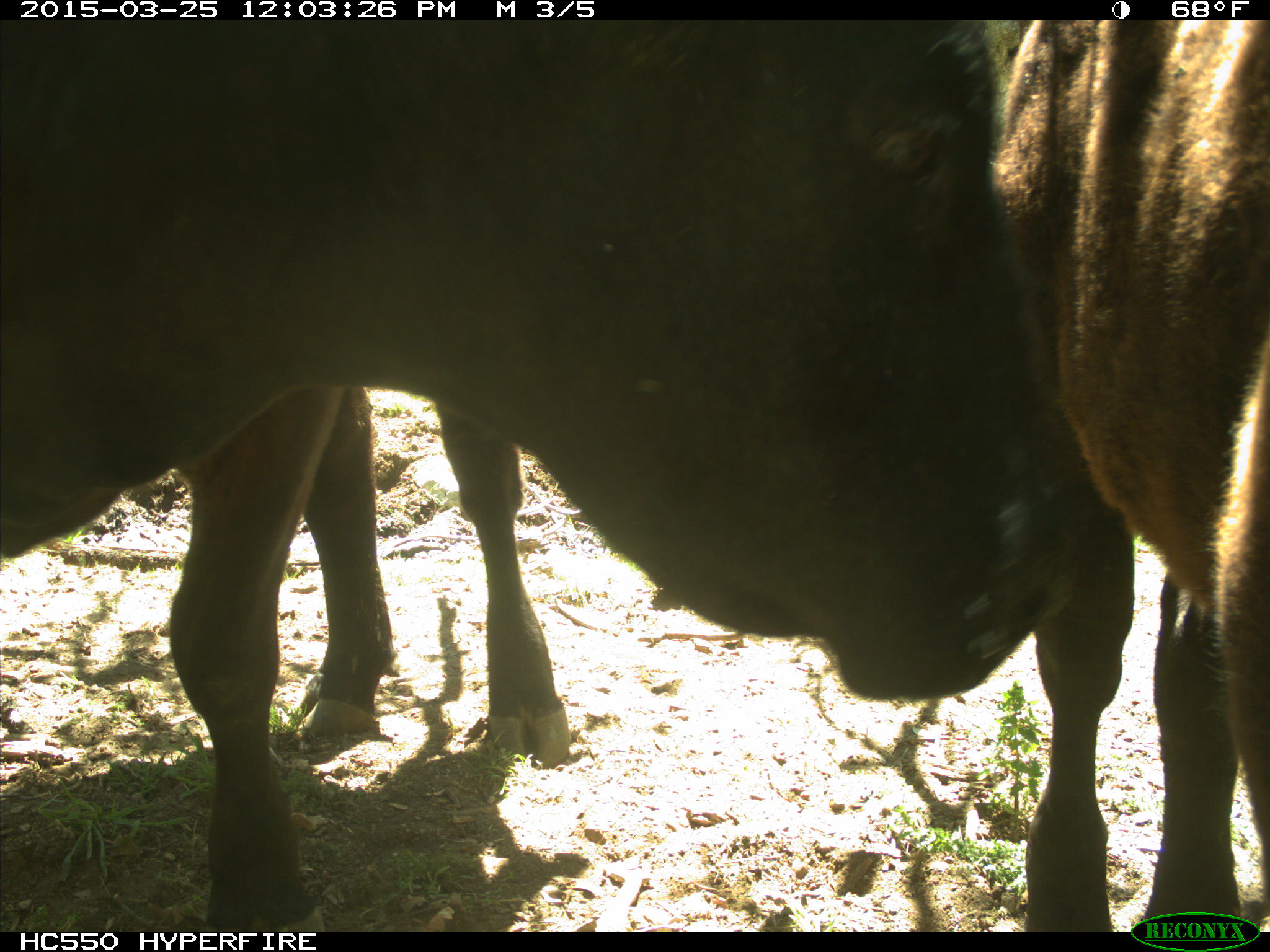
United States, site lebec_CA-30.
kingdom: Animalia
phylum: Chordata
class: Mammalia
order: Artiodactyla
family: Bovidae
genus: Bos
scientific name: Bos taurus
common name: domestic cow